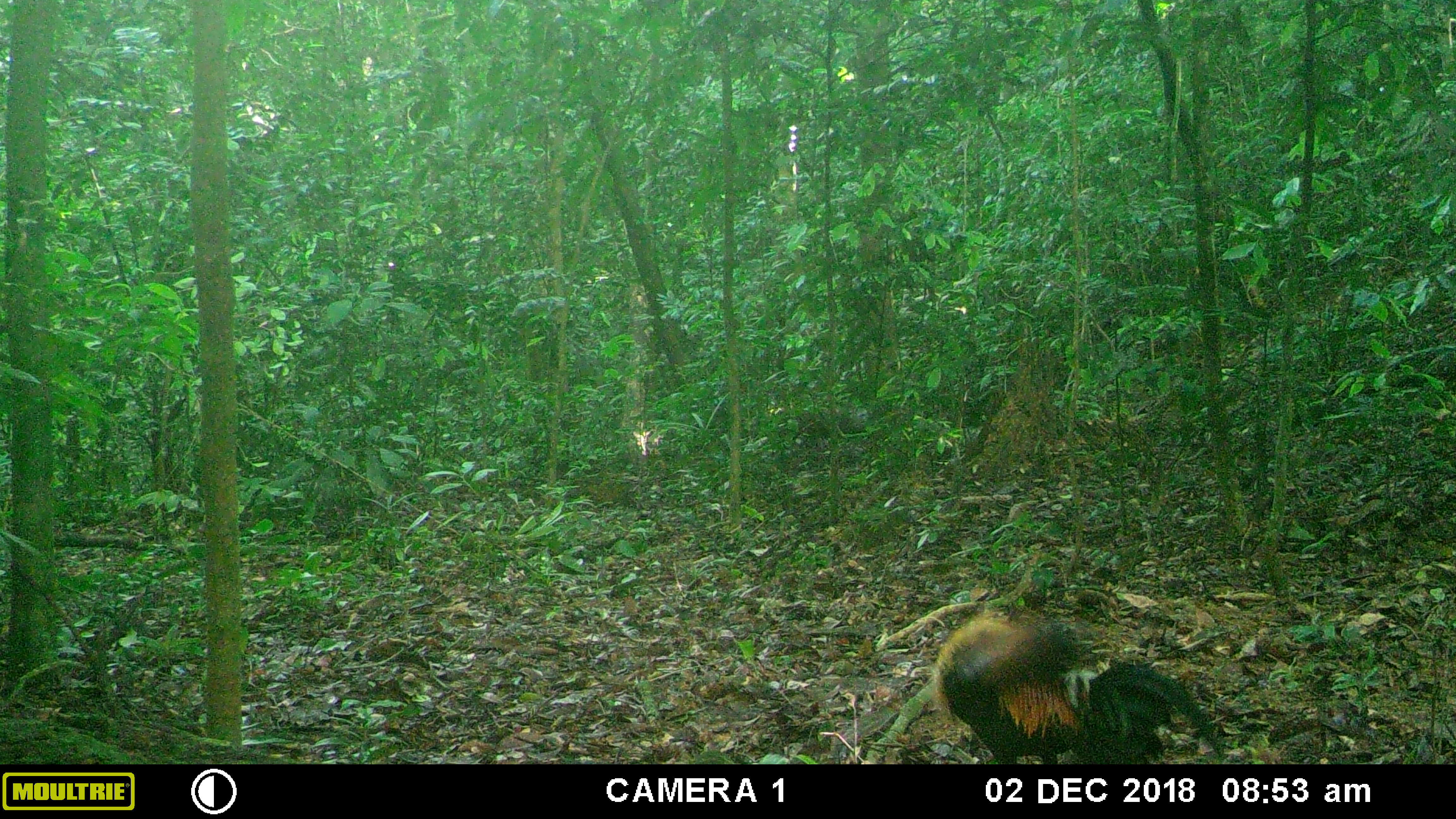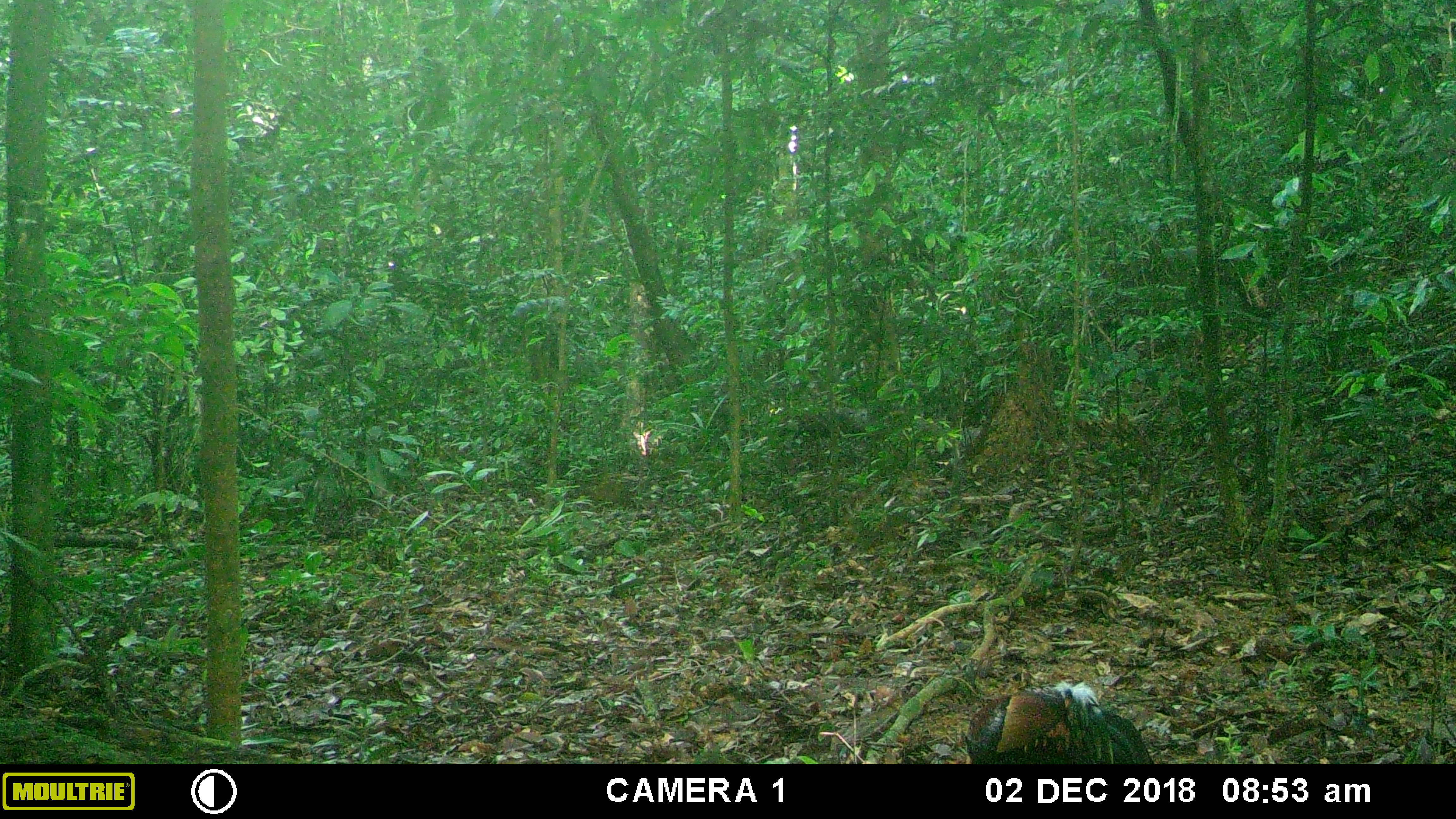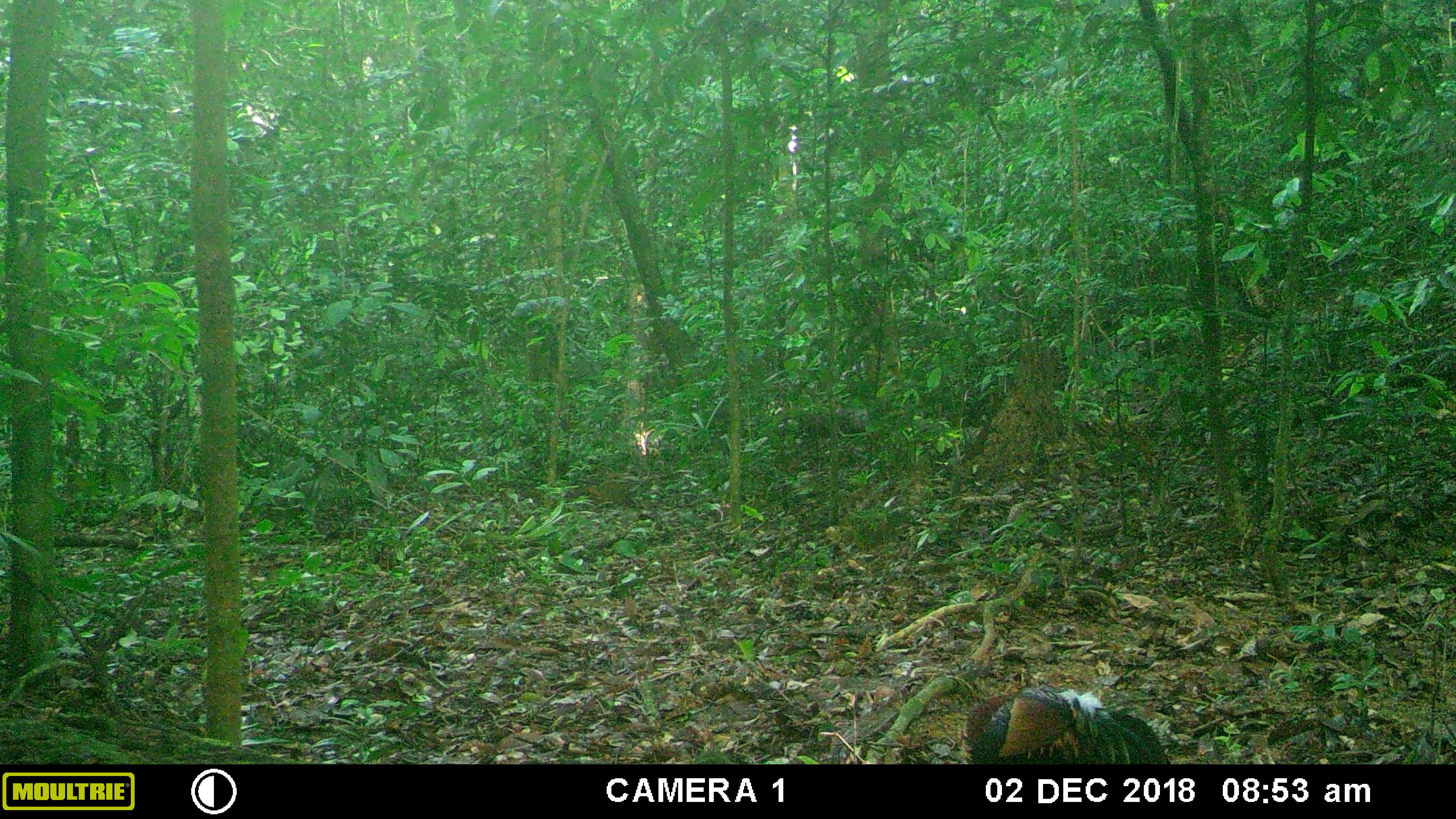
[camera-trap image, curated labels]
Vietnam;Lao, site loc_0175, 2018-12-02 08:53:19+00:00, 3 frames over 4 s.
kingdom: Animalia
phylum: Chordata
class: Aves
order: Galliformes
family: Phasianidae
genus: Gallus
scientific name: Gallus gallus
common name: red junglefowl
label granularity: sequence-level